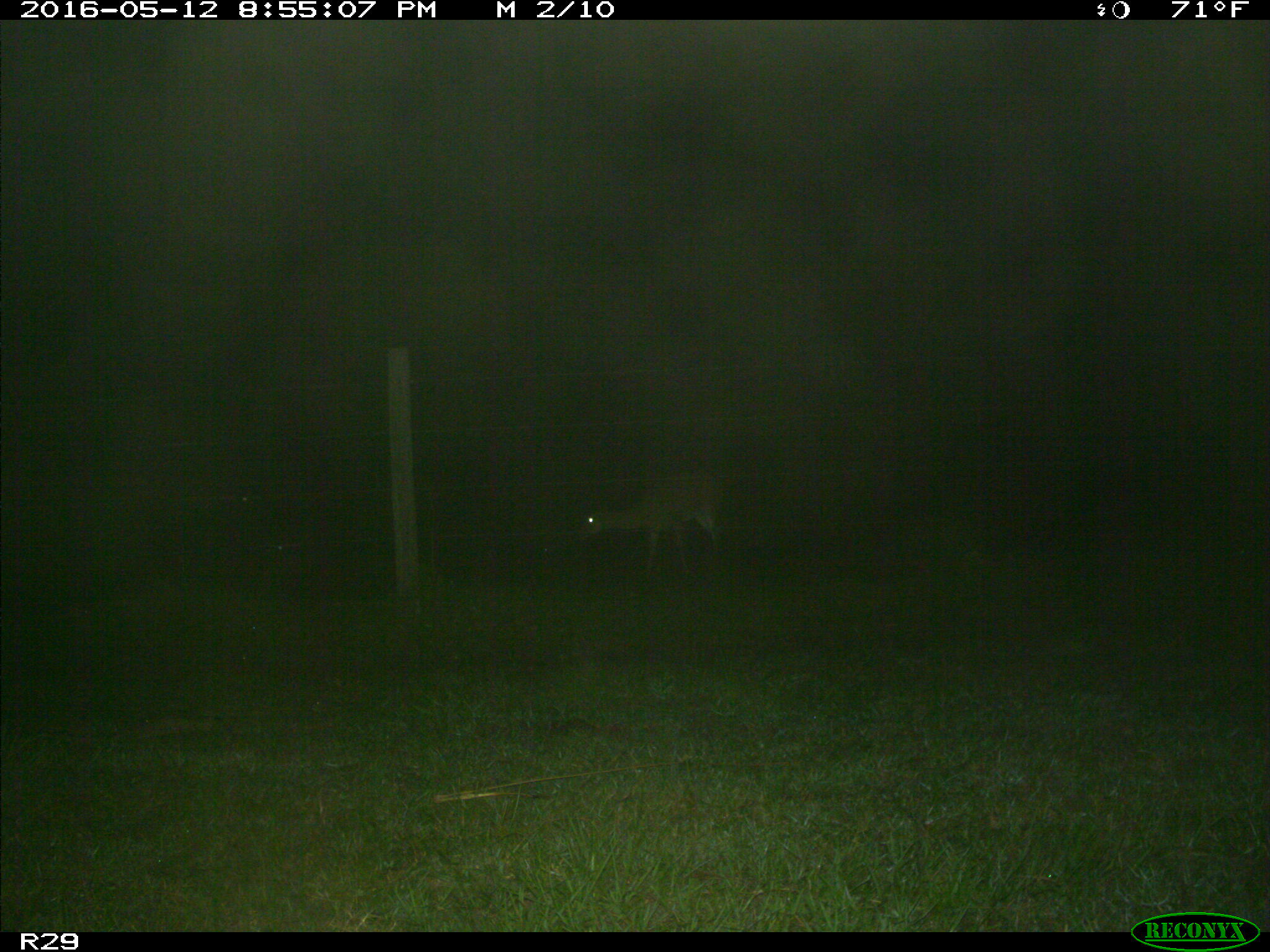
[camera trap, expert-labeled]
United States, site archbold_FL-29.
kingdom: Animalia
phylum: Chordata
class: Mammalia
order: Artiodactyla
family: Cervidae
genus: Odocoileus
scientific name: Odocoileus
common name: deer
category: unidentified deer